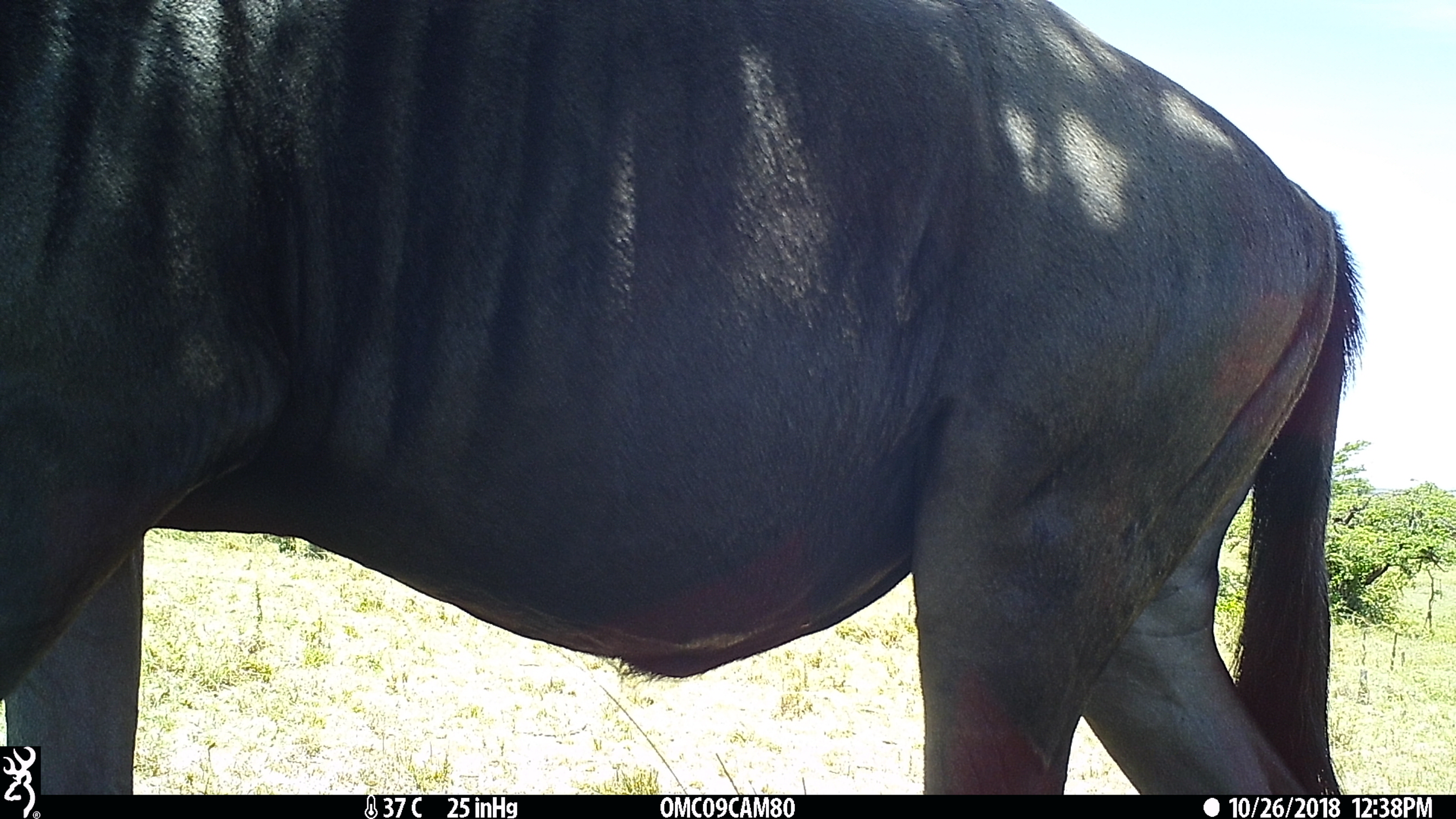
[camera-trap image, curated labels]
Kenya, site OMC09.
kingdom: Animalia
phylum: Chordata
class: Mammalia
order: Artiodactyla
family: Bovidae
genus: Connochaetes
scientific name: Connochaetes taurinus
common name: blue wildebeest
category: wildebeest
Wildebeest (blue wildebeest) (Connochaetes taurinus).